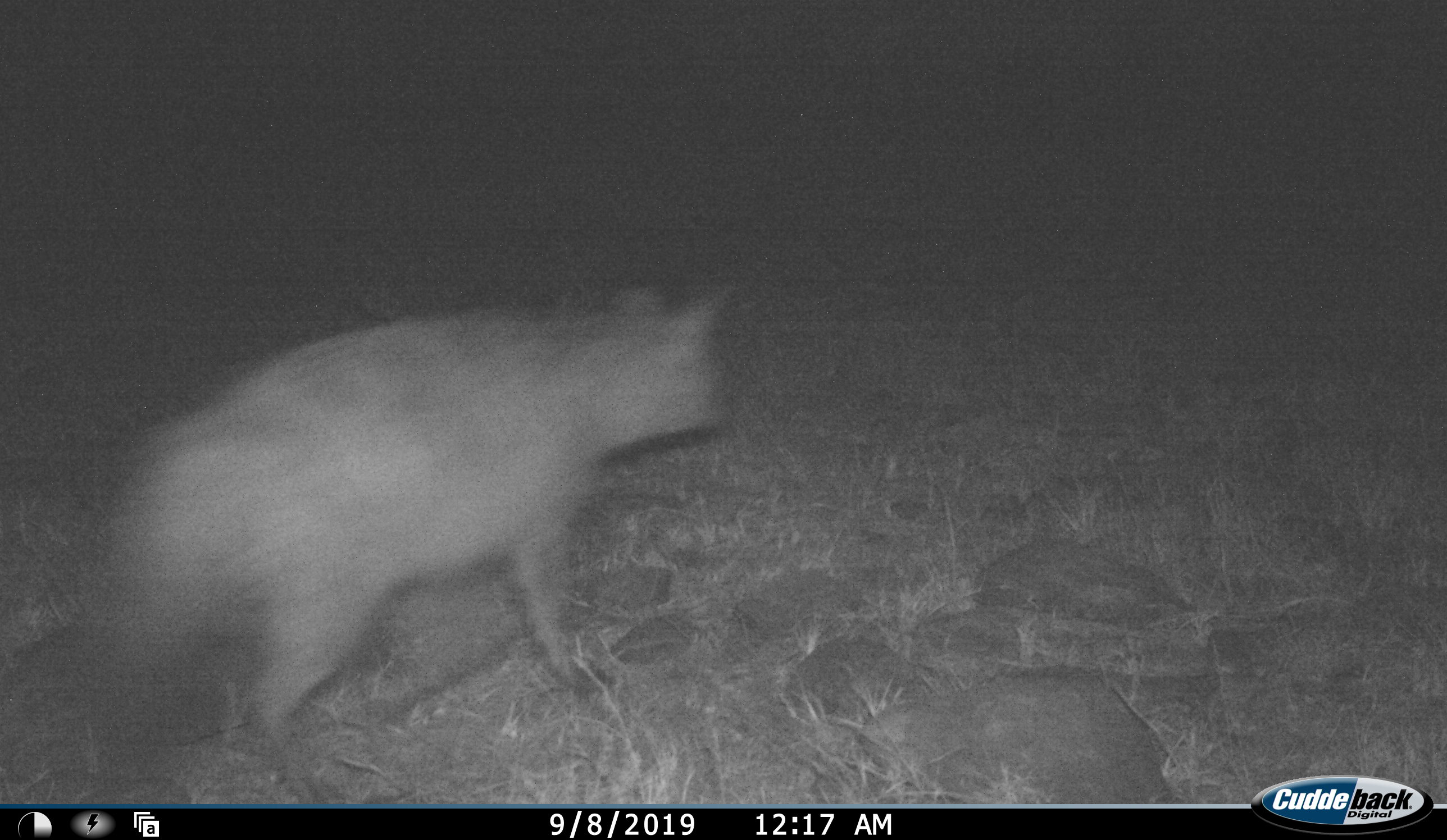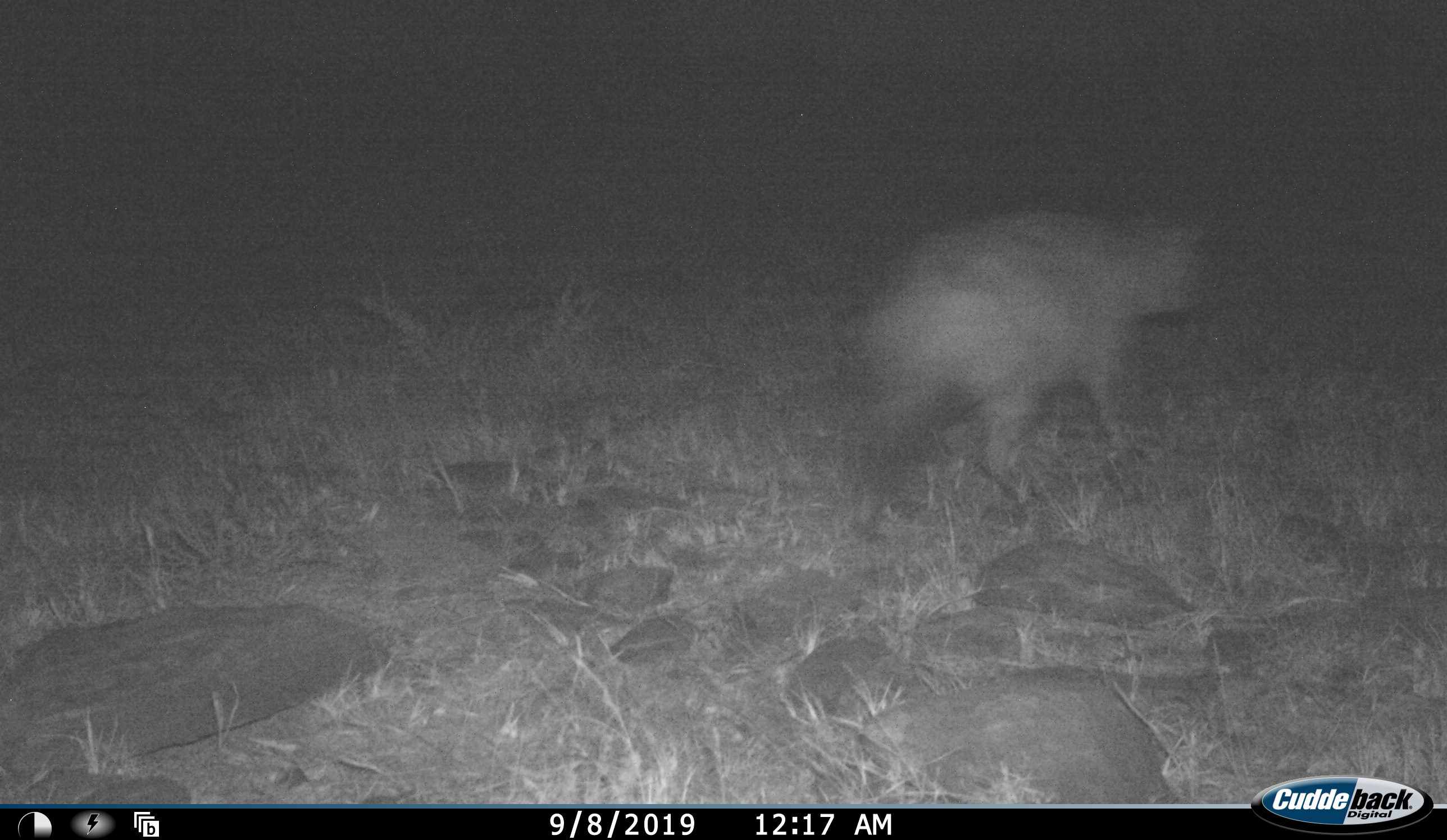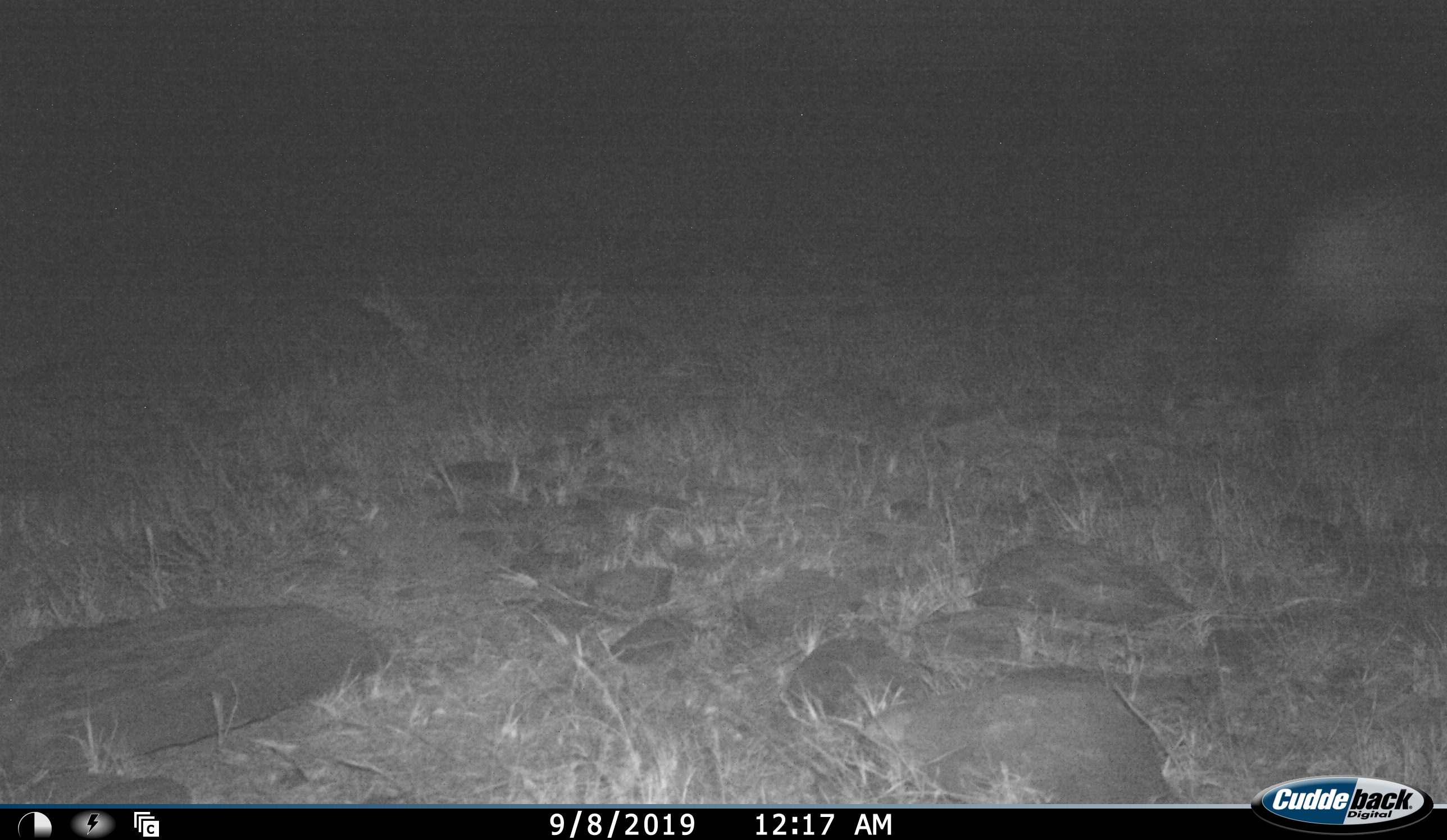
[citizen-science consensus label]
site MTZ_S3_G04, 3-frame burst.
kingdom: Animalia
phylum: Chordata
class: Mammalia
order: Carnivora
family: Hyaenidae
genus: Parahyaena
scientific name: Parahyaena brunnea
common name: brown hyena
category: hyenabrown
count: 1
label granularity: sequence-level